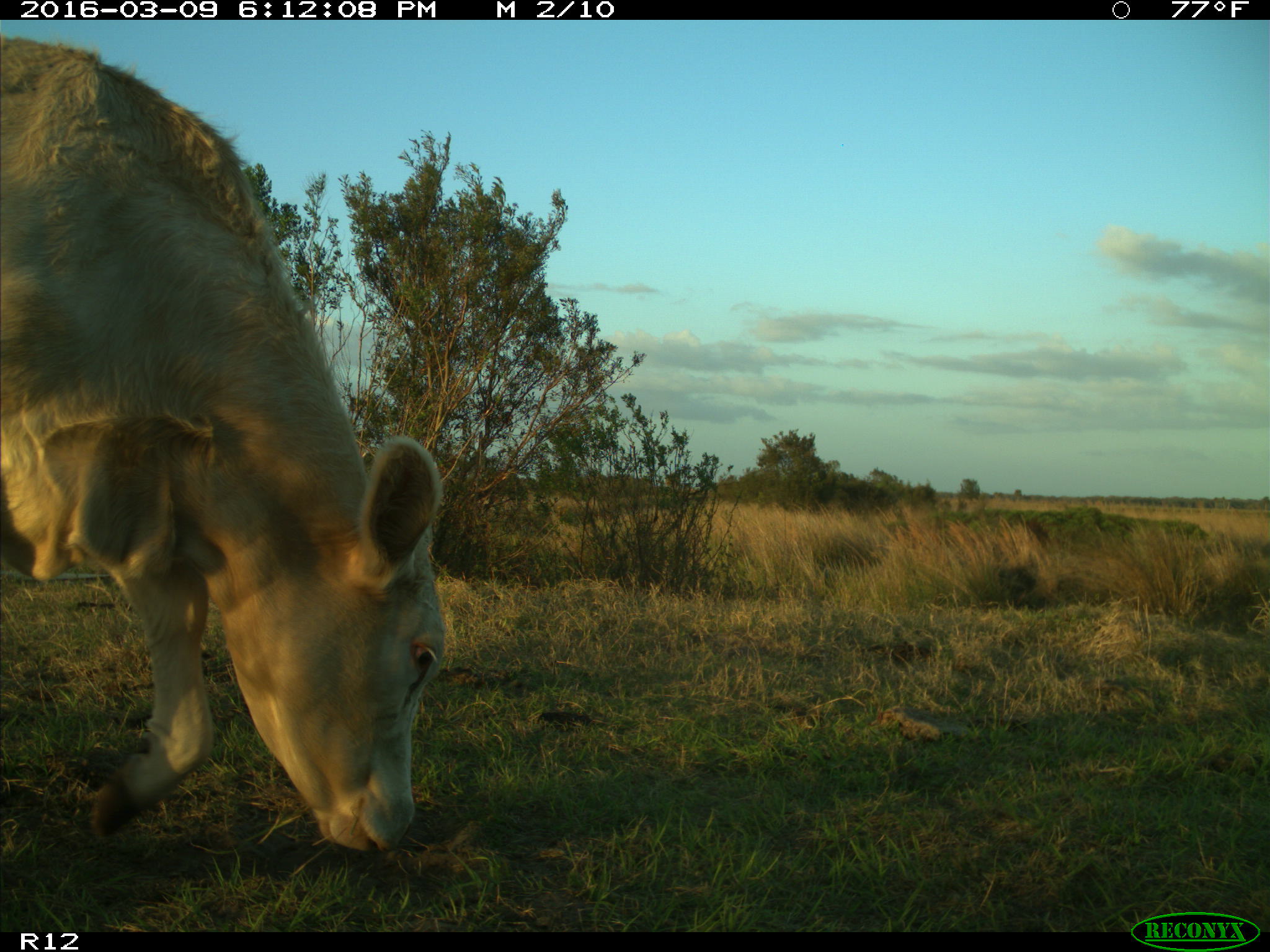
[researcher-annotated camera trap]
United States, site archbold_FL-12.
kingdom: Animalia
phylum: Chordata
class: Mammalia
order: Artiodactyla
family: Bovidae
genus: Bos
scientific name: Bos taurus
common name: domestic cow